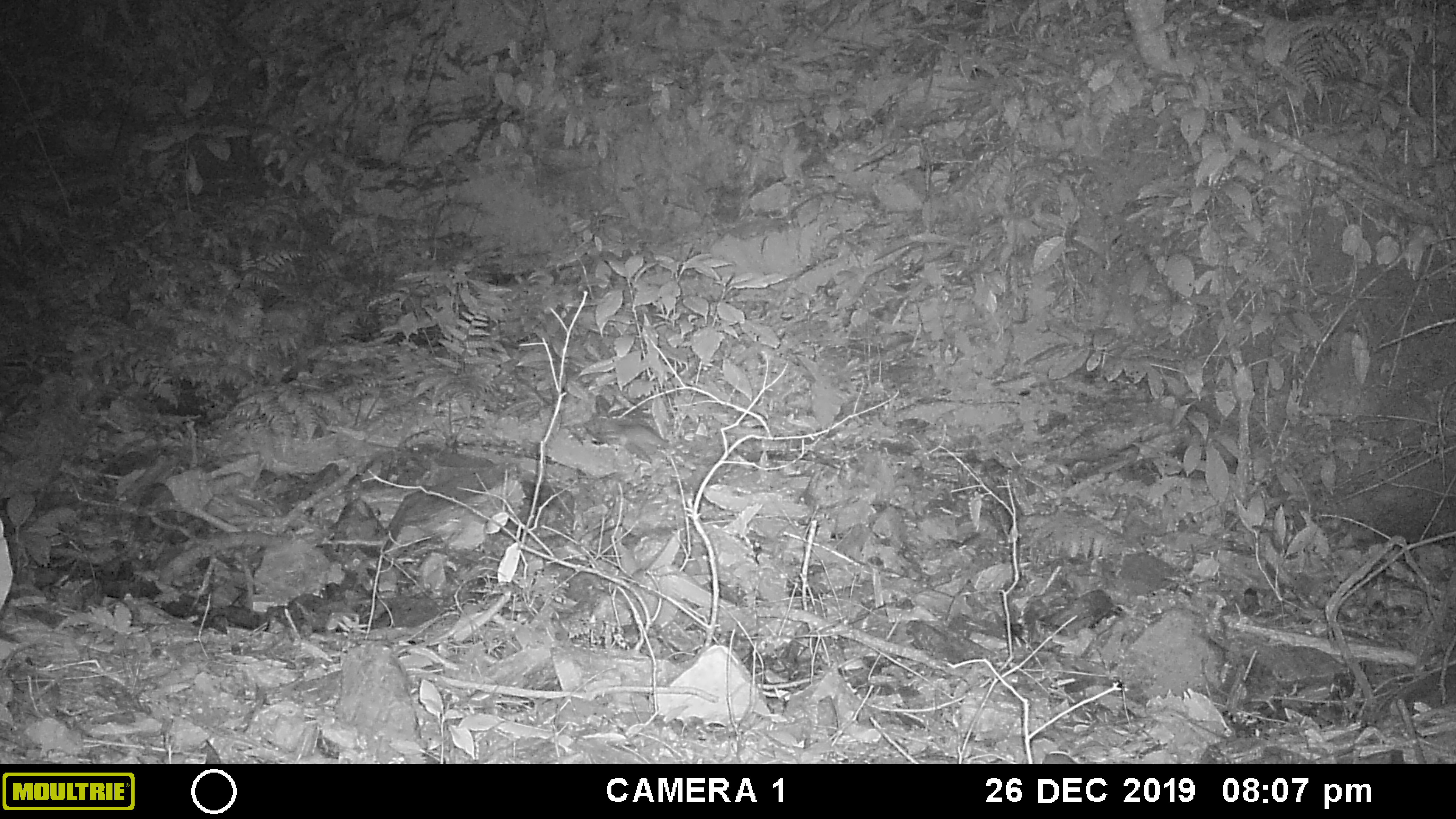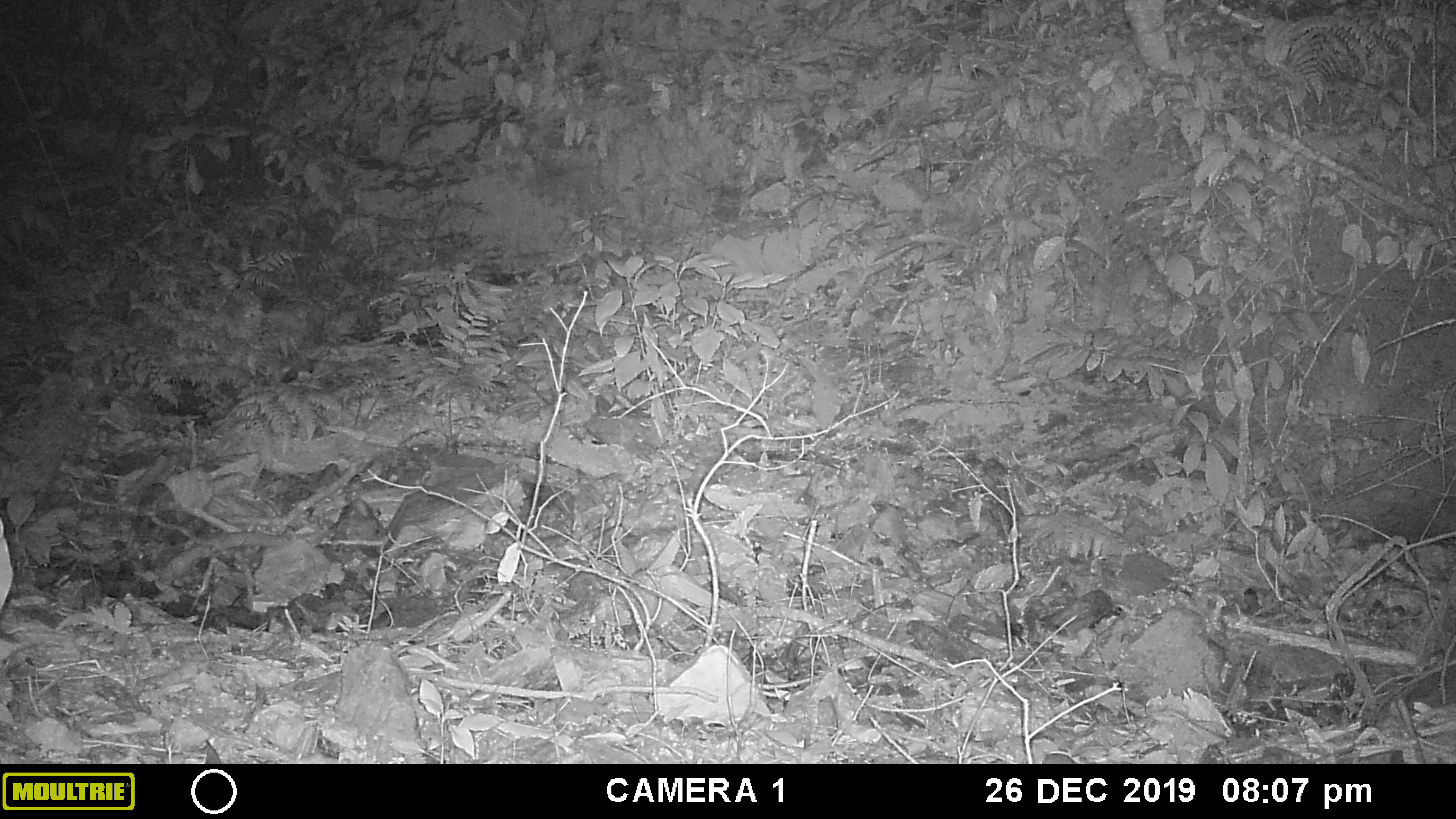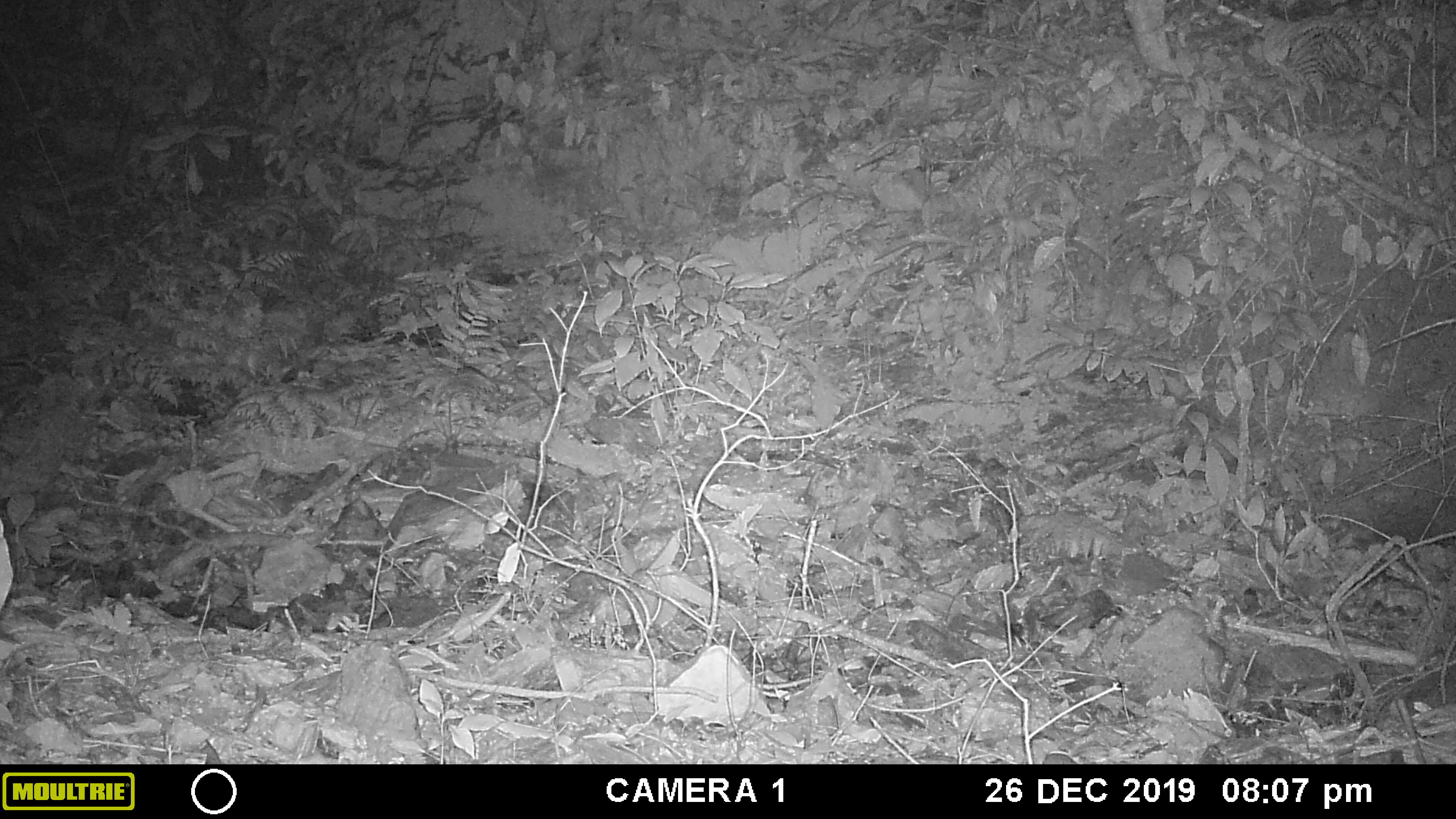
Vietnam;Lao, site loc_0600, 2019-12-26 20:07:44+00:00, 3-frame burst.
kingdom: Animalia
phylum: Chordata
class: Mammalia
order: Rodentia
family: Muridae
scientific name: Muridae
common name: old-world mice and rats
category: unidentified murid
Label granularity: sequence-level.